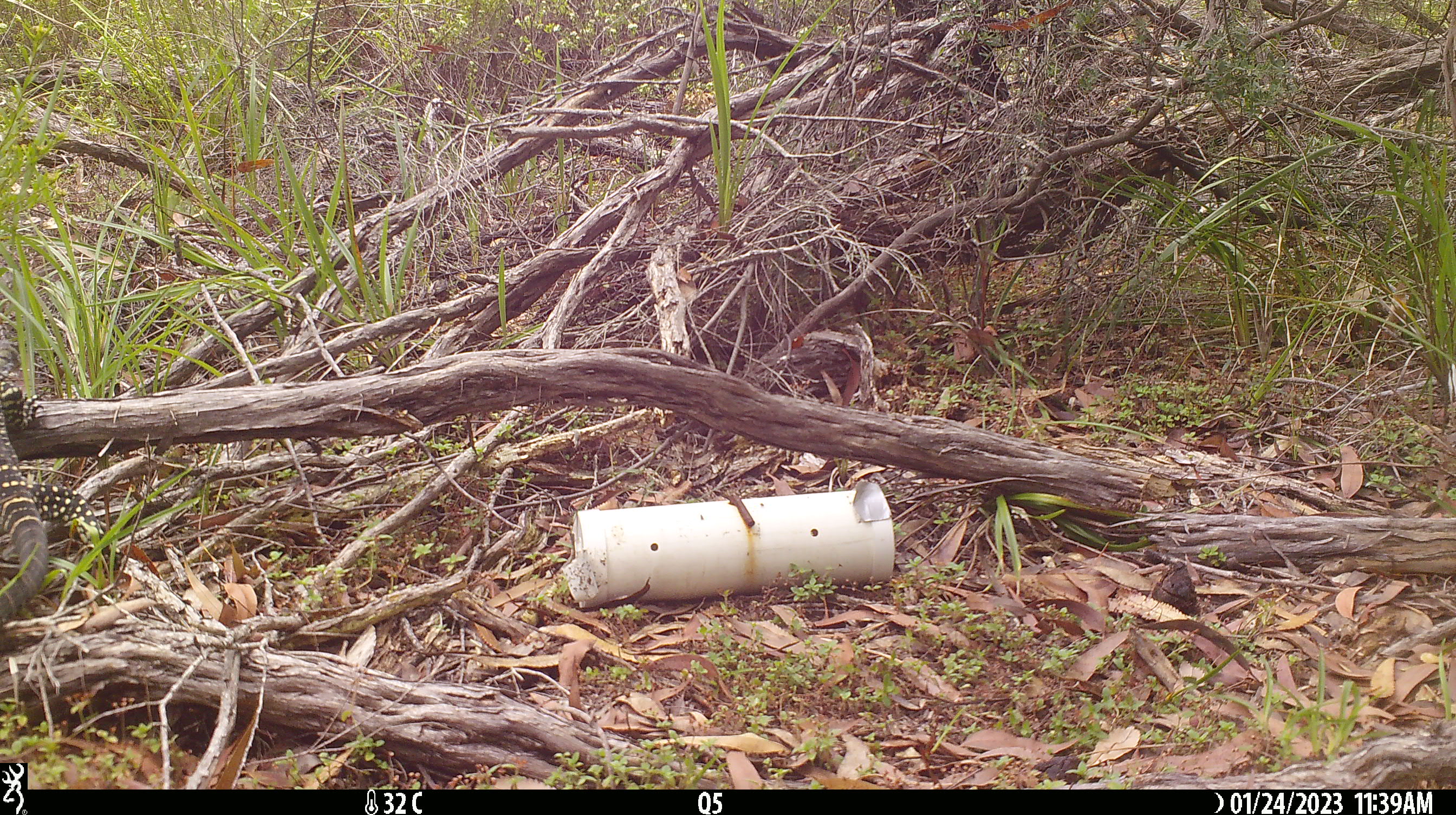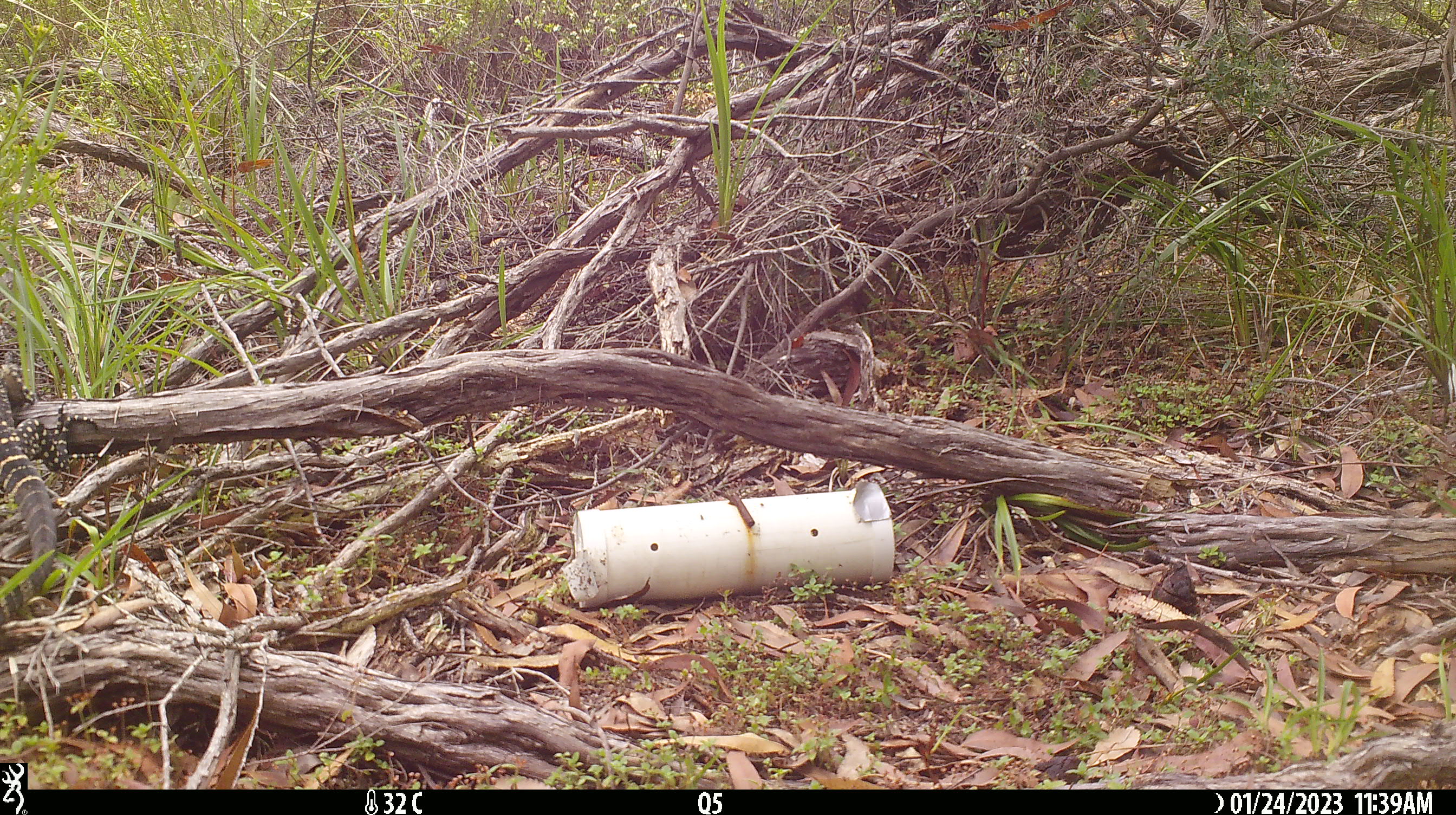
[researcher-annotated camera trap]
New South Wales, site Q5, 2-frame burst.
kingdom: Animalia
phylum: Chordata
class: Reptilia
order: Squamata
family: Varanidae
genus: Varanus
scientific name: Varanus varius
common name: lace monitor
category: goanna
Goanna (lace monitor) (Varanus varius).